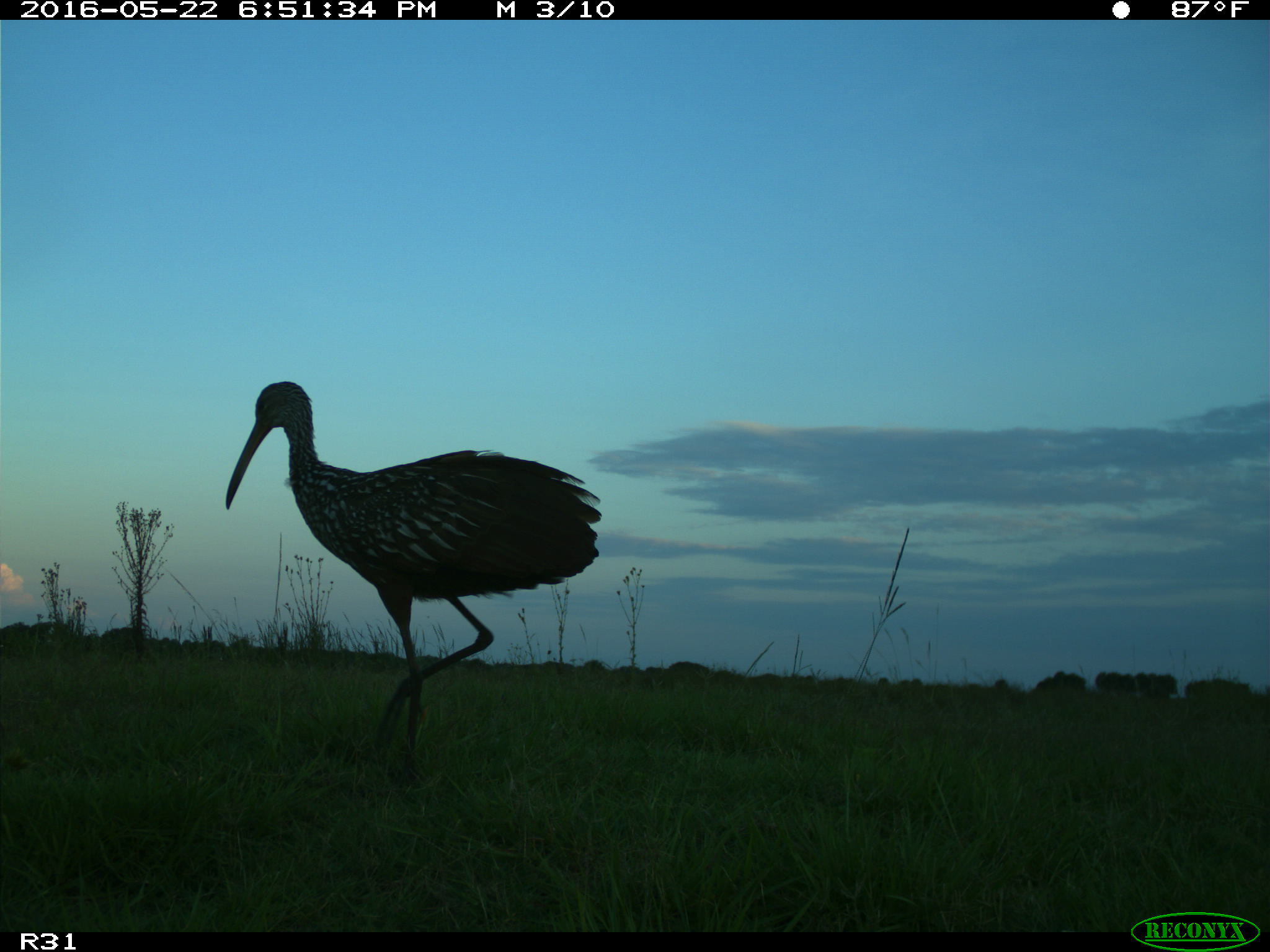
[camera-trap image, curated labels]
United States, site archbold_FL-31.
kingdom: Animalia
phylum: Chordata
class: Aves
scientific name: Aves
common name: birds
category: unidentified bird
Unidentified bird (birds) (Aves).